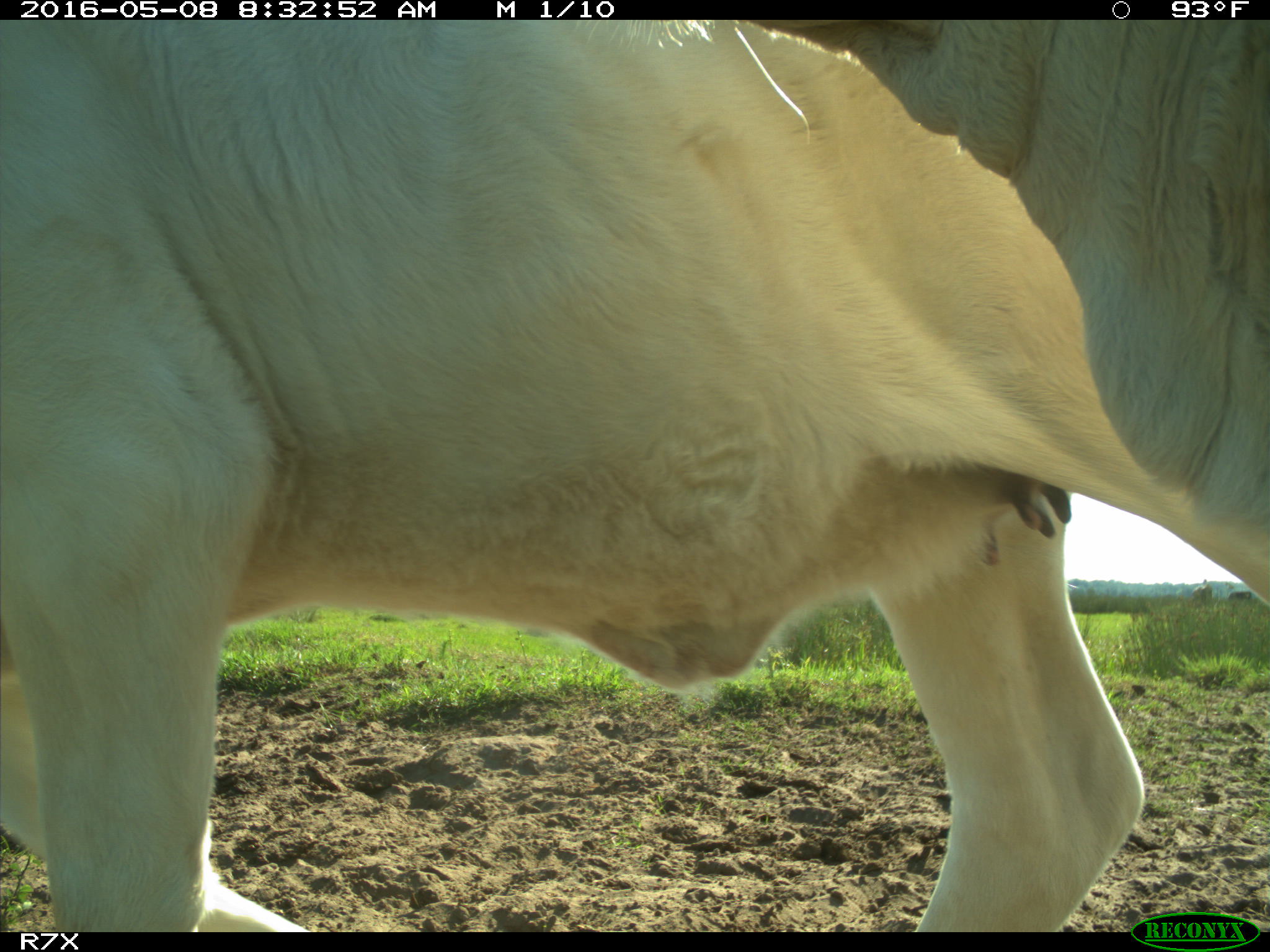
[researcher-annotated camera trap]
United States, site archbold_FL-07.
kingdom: Animalia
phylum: Chordata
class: Mammalia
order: Artiodactyla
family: Bovidae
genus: Bos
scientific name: Bos taurus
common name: domestic cow